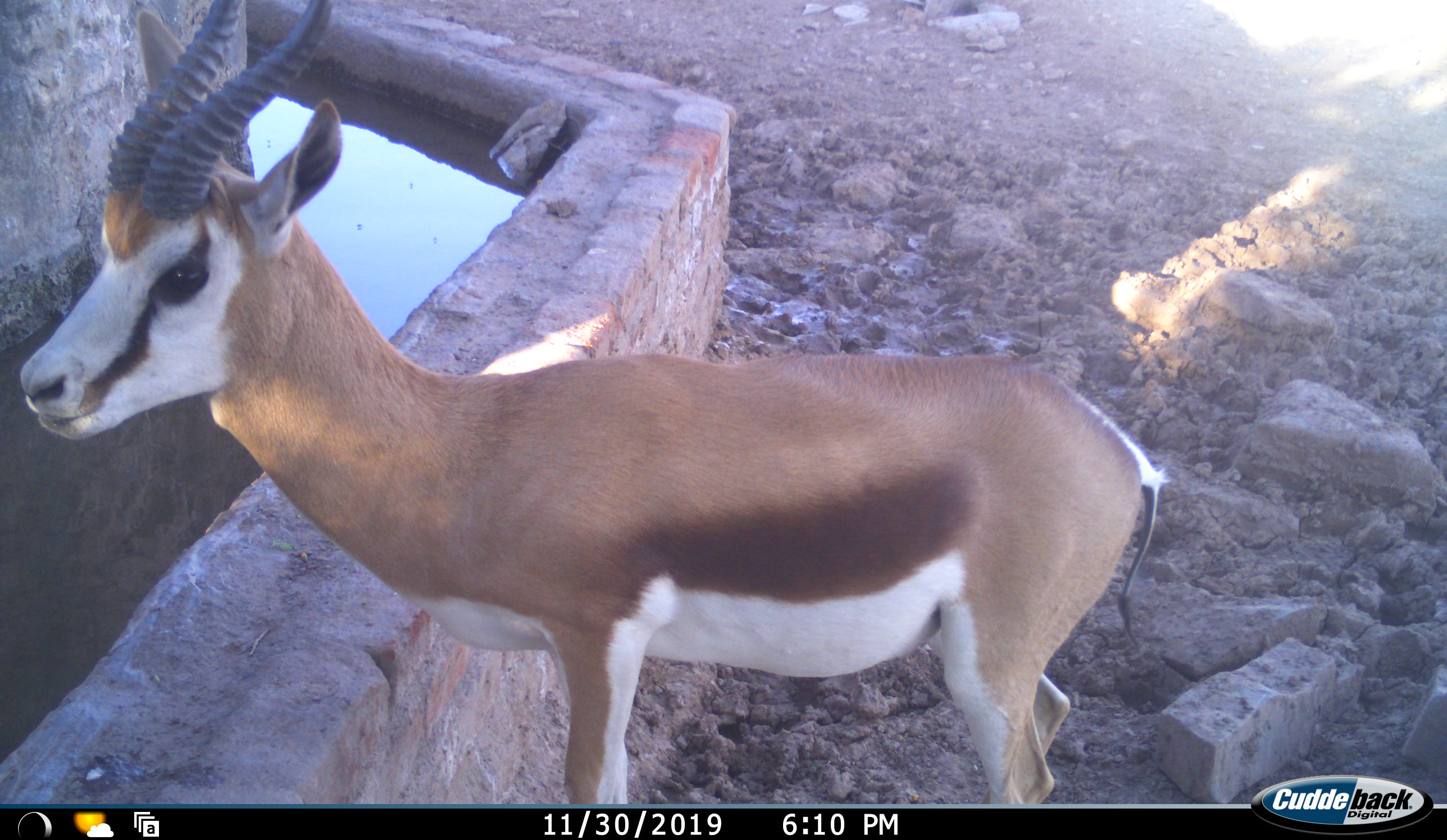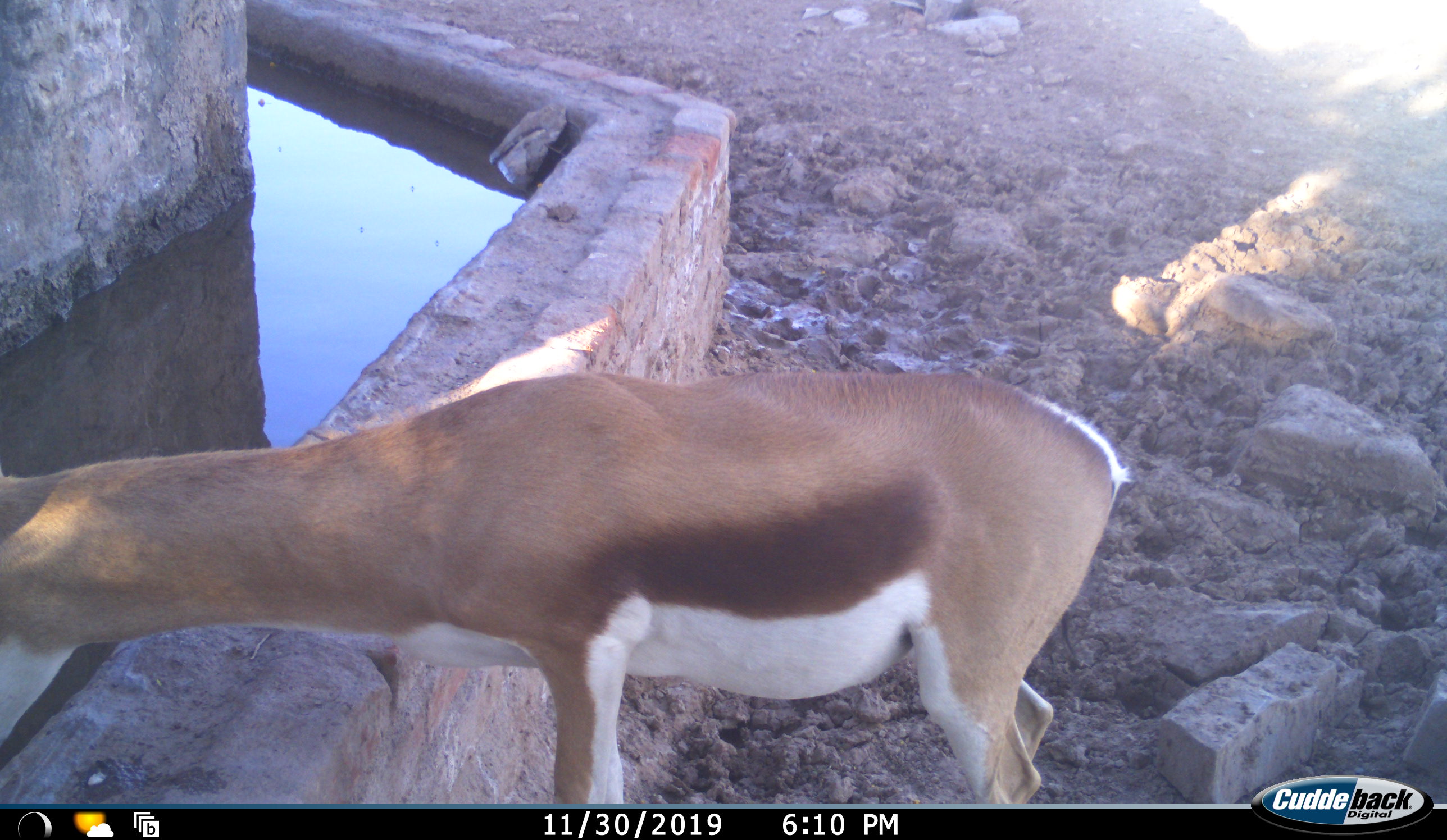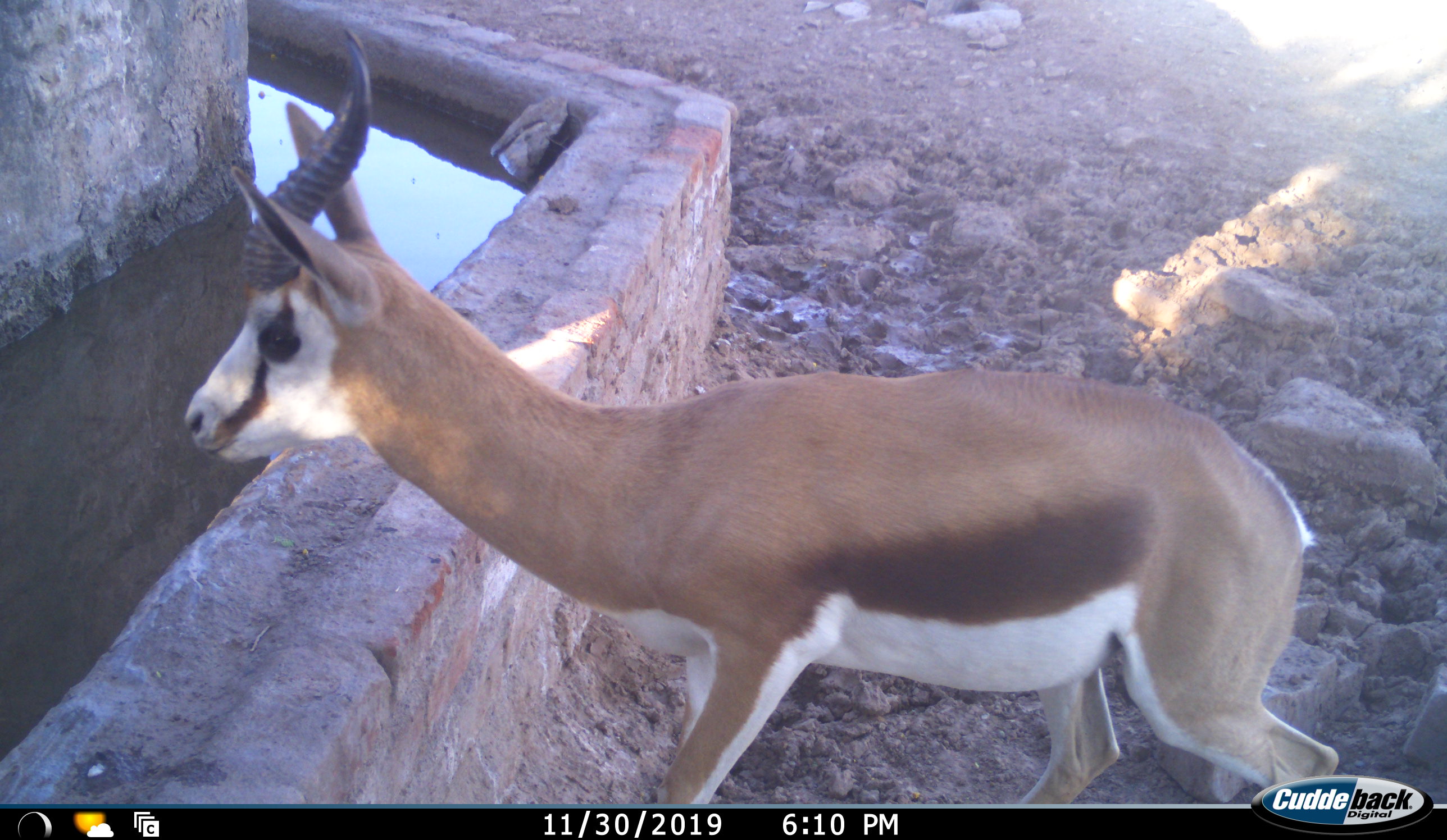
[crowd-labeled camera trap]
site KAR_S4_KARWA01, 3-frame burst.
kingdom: Animalia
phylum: Chordata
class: Mammalia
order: Artiodactyla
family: Bovidae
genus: Antidorcas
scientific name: Antidorcas marsupialis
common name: springbok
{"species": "springbok (Antidorcas marsupialis)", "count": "1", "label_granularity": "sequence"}